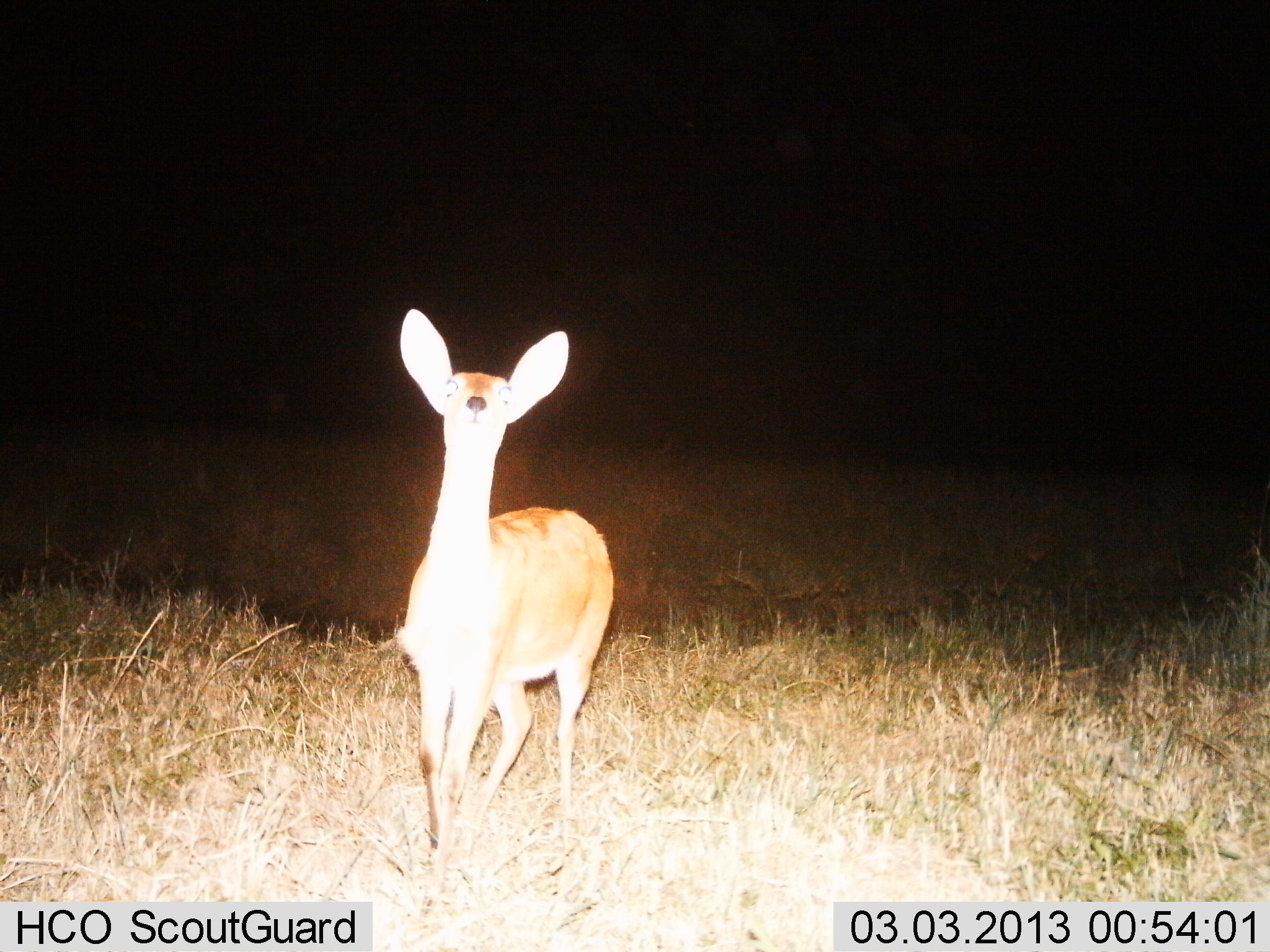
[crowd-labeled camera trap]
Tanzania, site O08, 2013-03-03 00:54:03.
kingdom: Animalia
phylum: Chordata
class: Mammalia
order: Artiodactyla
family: Bovidae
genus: Redunca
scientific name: Redunca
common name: reedbuck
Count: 1.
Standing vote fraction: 70%.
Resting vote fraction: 0%.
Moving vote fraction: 27%.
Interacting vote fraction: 3%.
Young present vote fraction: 0%.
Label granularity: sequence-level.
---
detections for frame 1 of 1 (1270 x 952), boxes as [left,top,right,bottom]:
animal: [397,307,616,877]